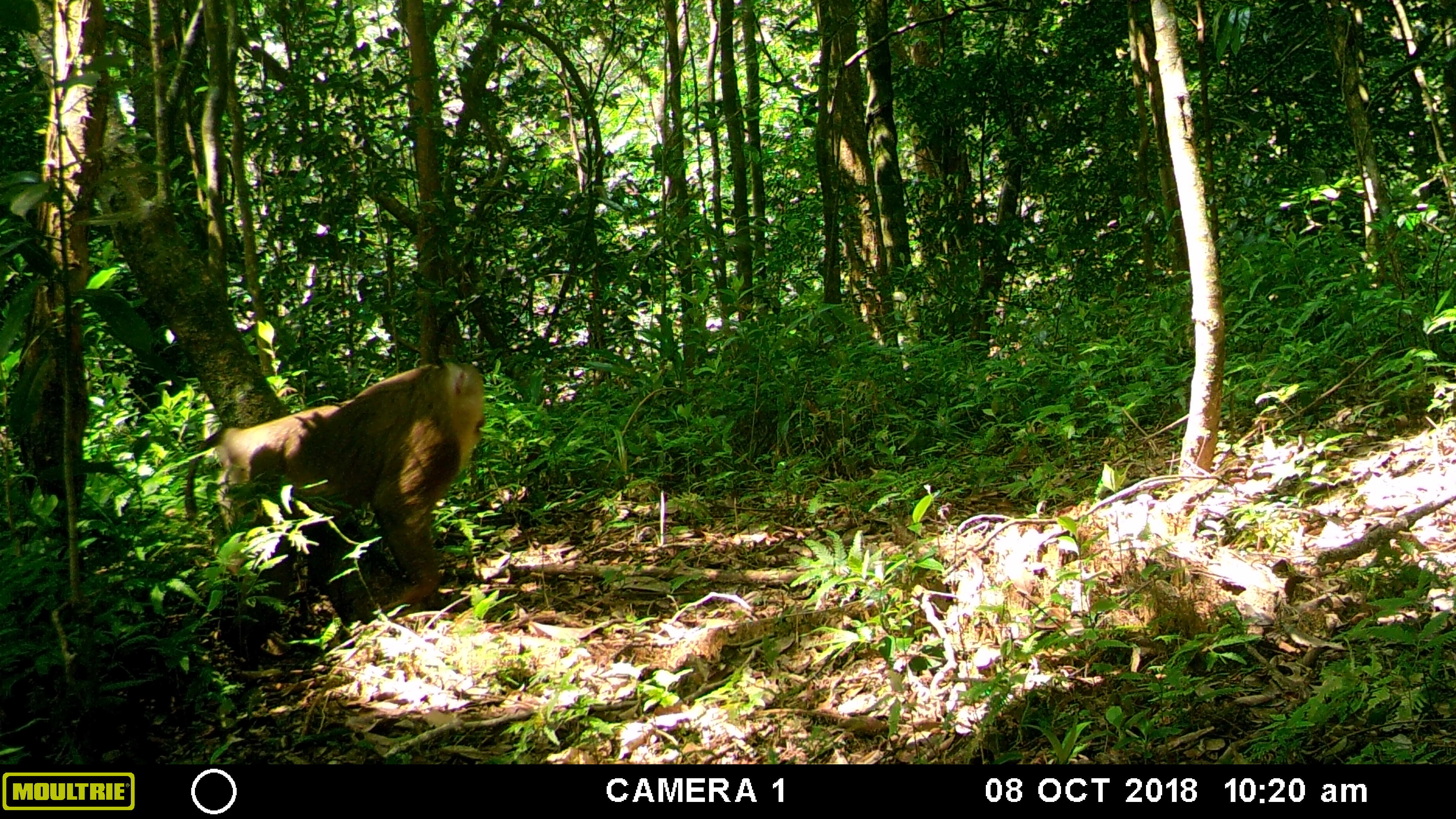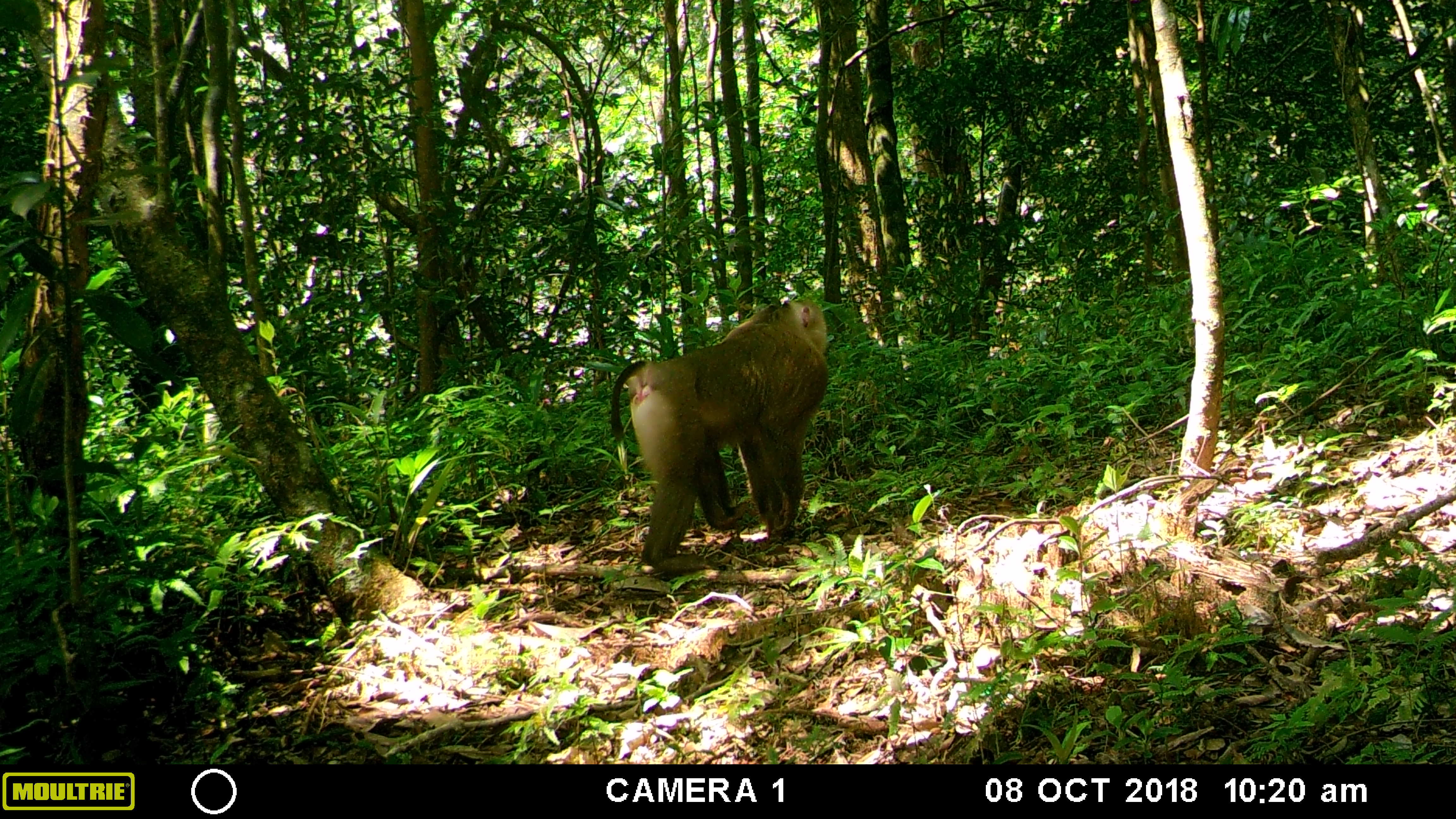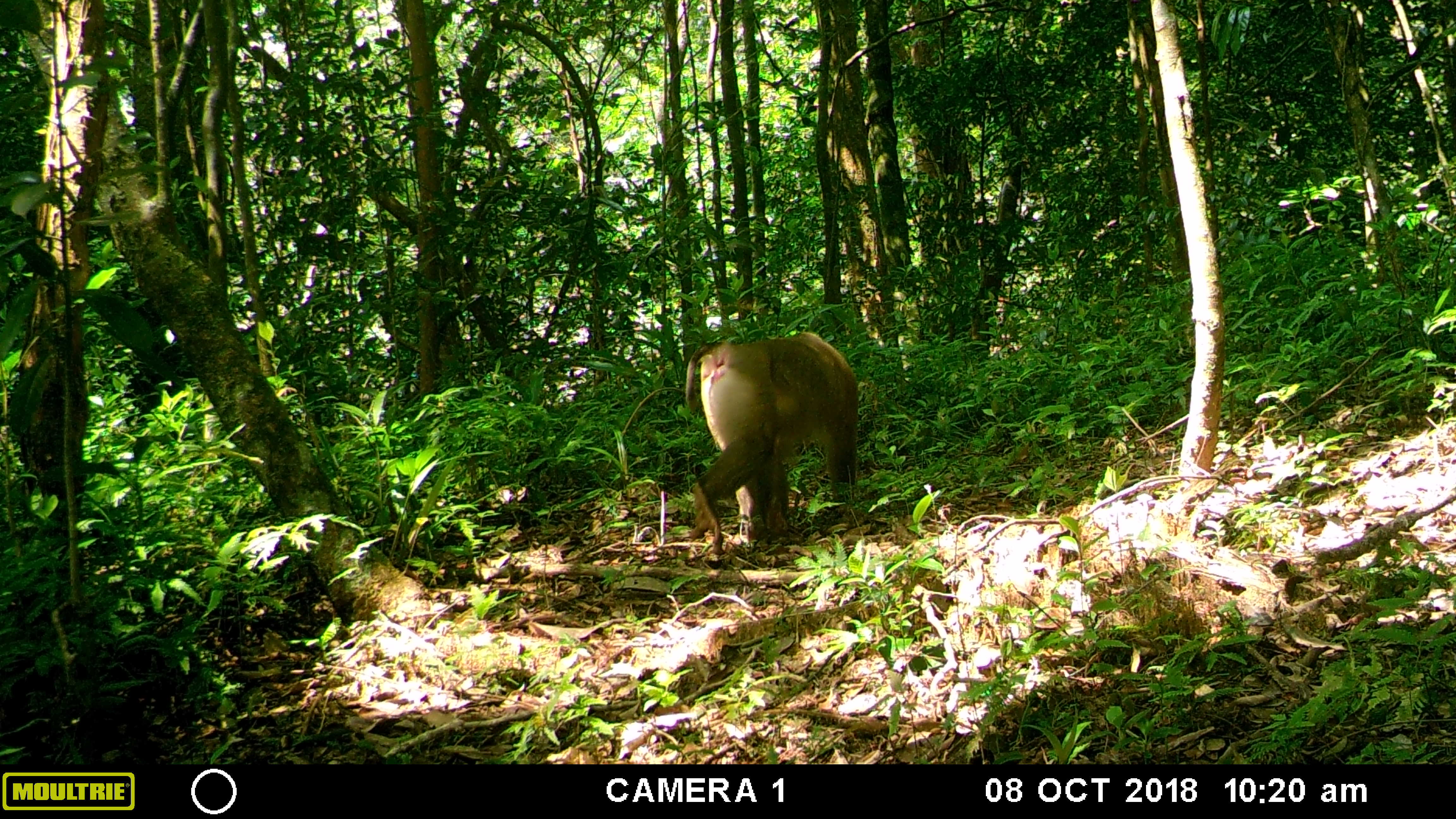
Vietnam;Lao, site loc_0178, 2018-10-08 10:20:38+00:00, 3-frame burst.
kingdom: Animalia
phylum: Chordata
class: Mammalia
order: Primates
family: Cercopithecidae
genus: Macaca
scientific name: Macaca nemestrina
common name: pig-tailed macaque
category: pig tailed macaque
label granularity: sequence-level